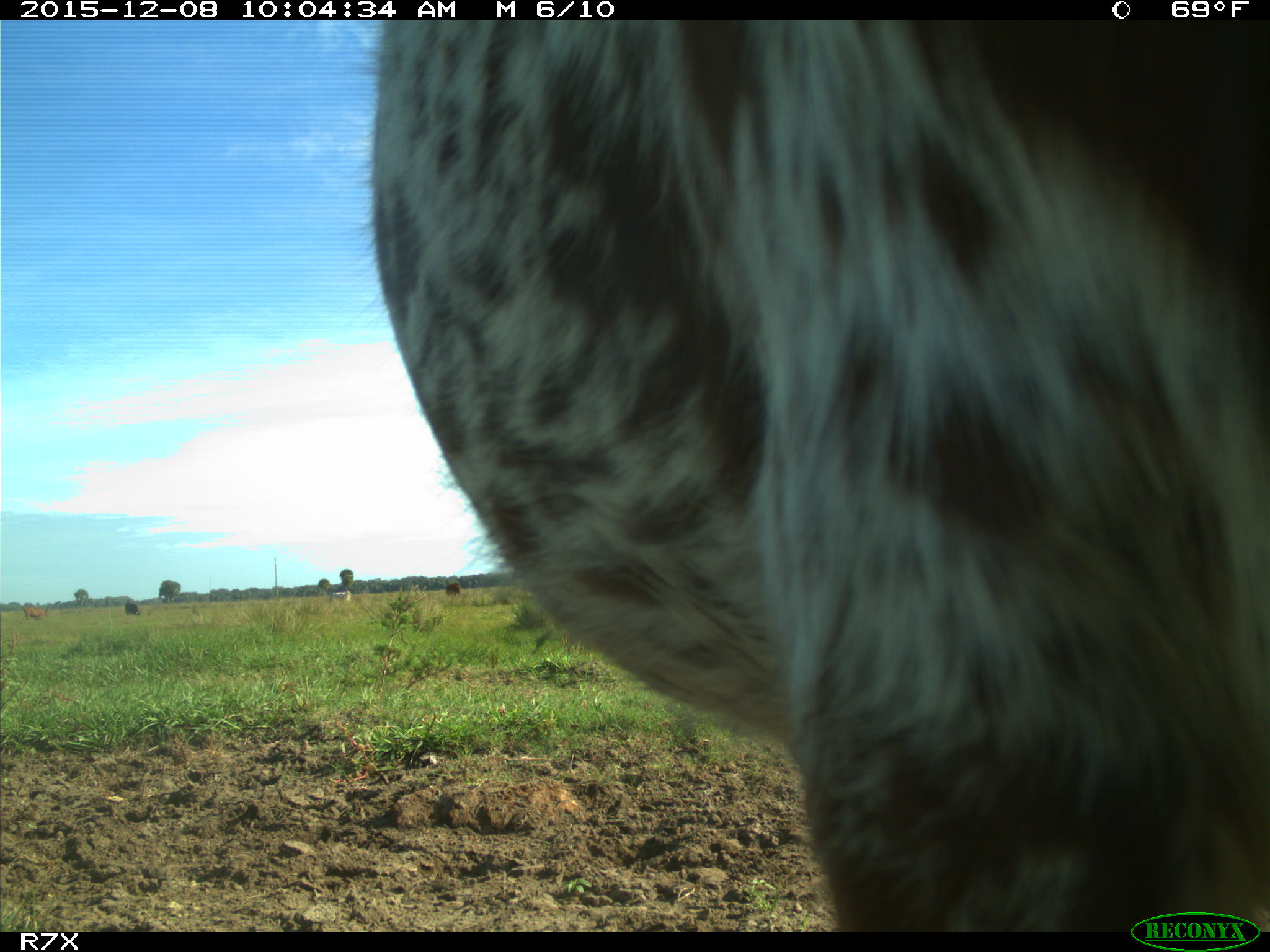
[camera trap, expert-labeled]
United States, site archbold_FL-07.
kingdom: Animalia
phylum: Chordata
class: Mammalia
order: Artiodactyla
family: Bovidae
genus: Bos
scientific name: Bos taurus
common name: domestic cow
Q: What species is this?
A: Bos taurus (domestic cow).